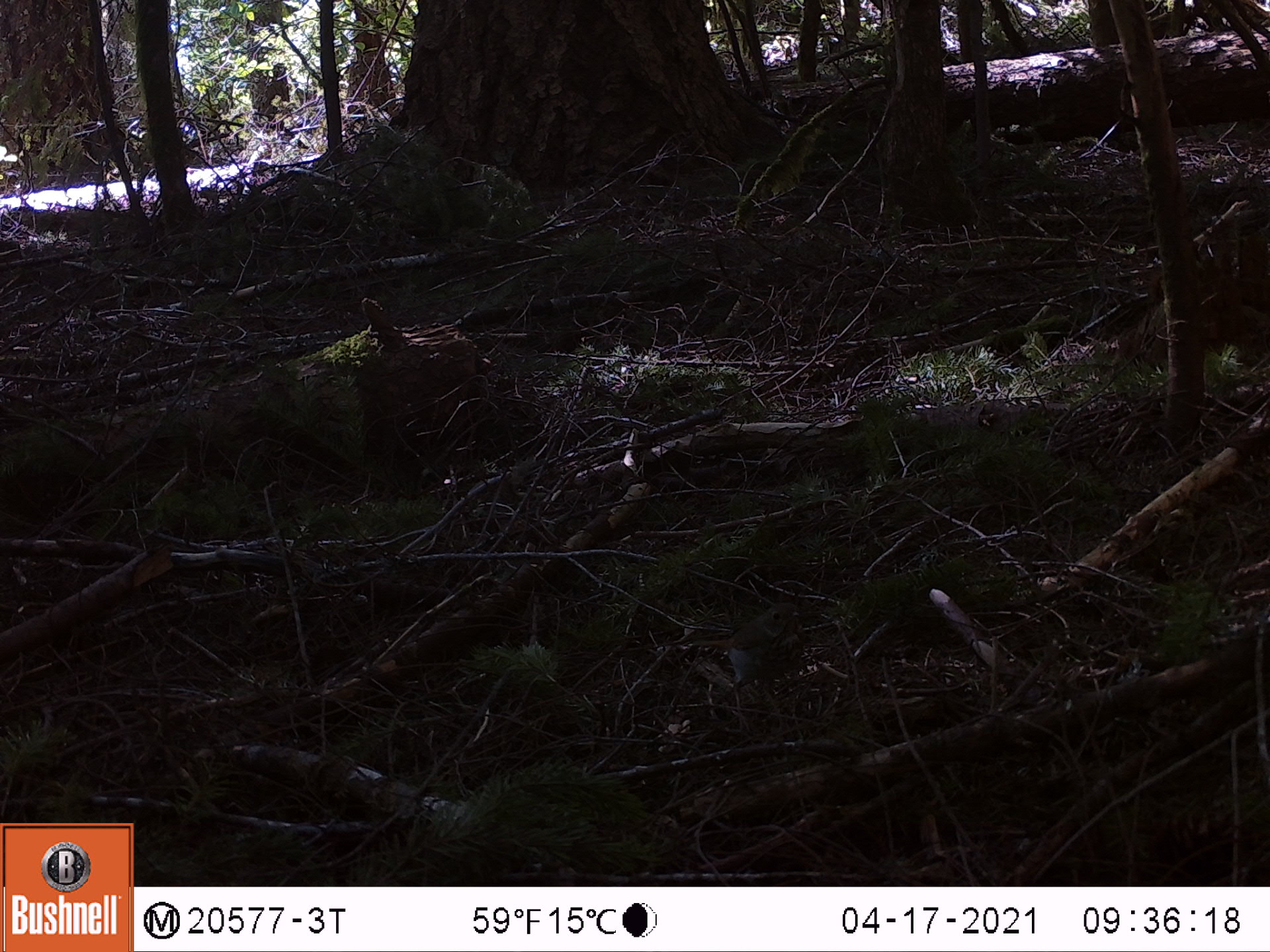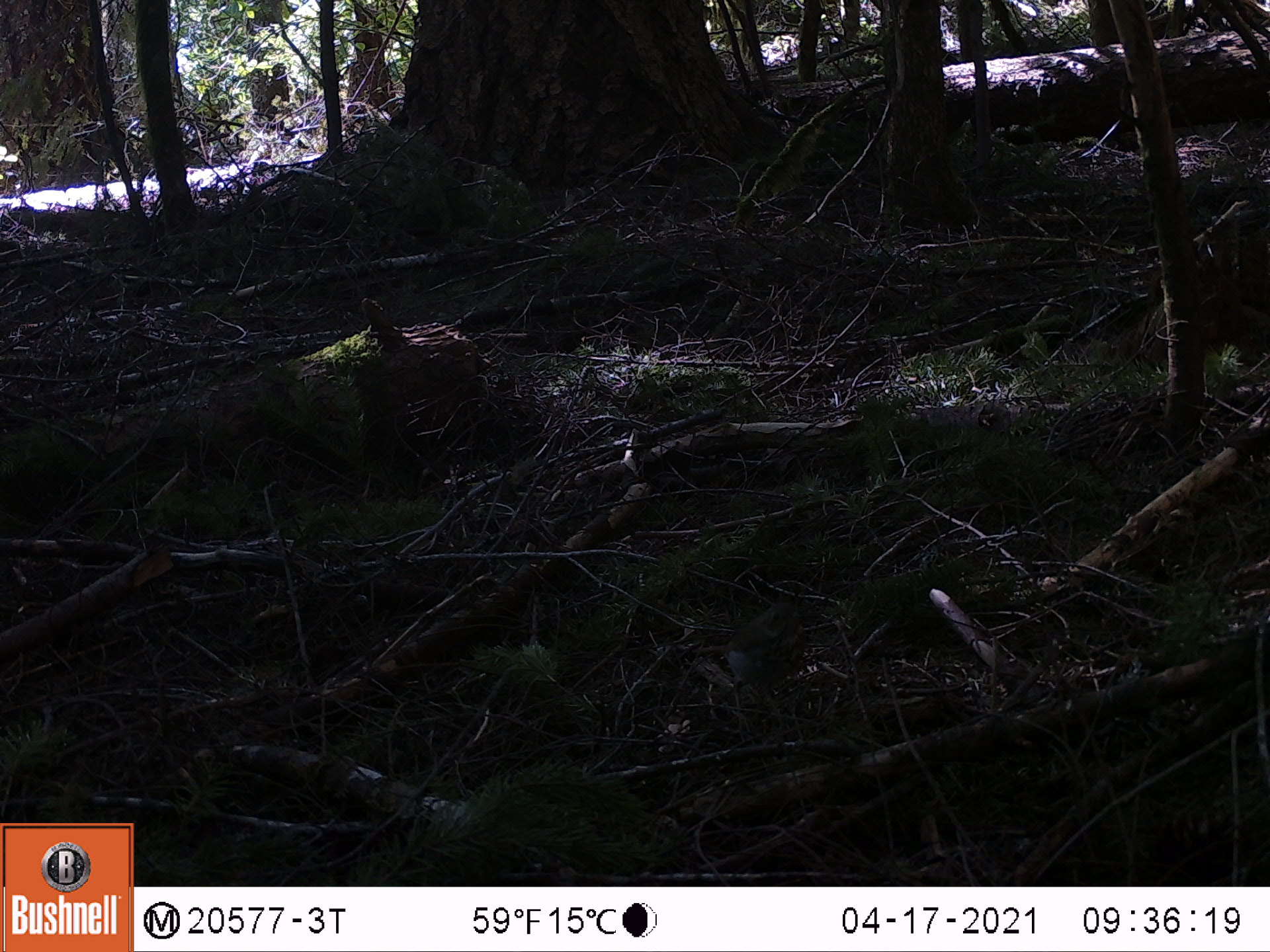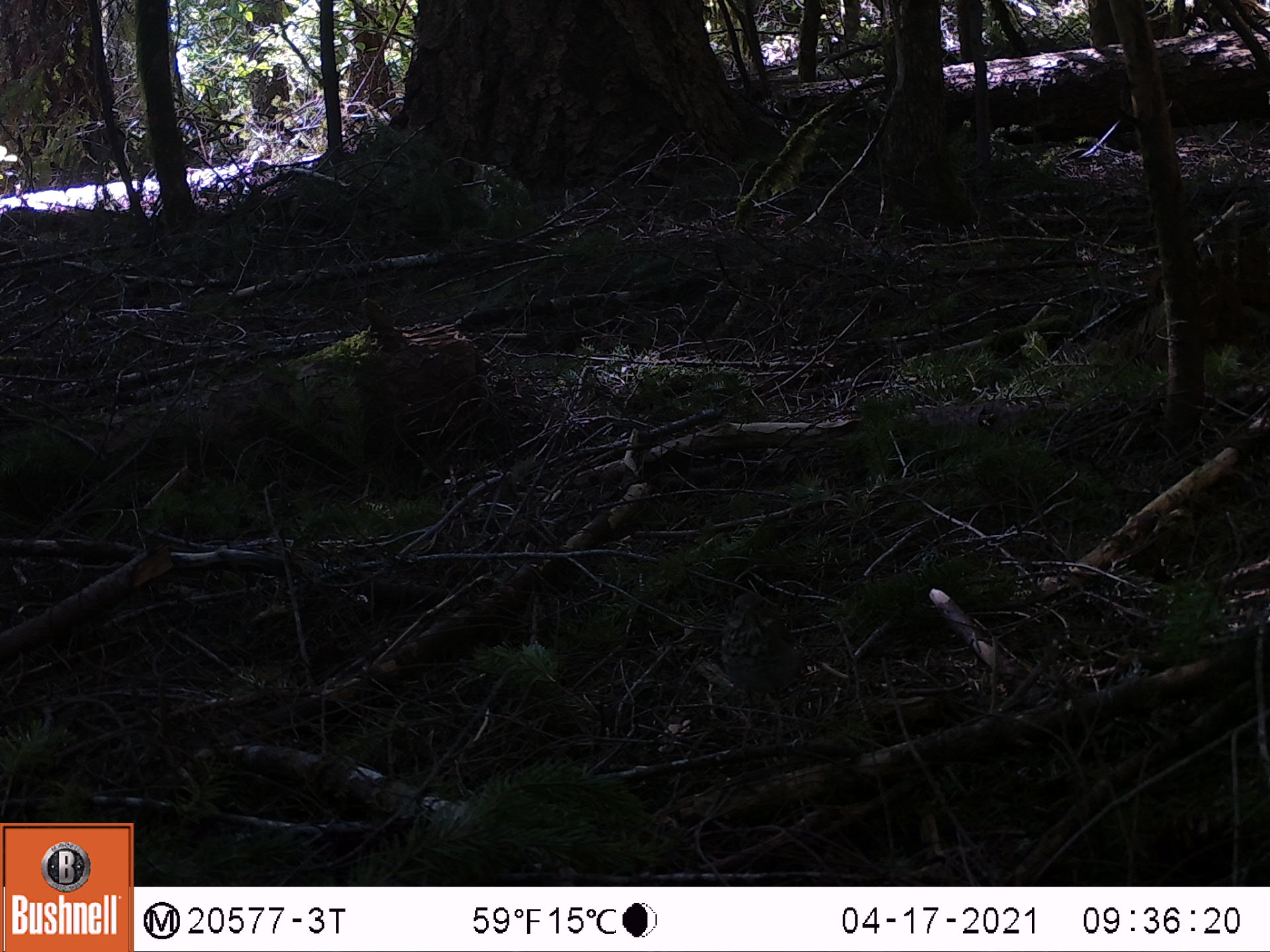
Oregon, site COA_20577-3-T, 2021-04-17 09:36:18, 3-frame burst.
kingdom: Animalia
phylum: Chordata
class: Aves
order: Passeriformes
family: Turdidae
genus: Catharus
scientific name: Catharus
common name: brown thrushes and nightingale-thrushes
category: catharus species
Catharus species (brown thrushes and nightingale-thrushes) (Catharus).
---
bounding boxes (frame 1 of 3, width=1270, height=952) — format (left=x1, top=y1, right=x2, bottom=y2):
catharus species: (left=687, top=598, right=808, bottom=704)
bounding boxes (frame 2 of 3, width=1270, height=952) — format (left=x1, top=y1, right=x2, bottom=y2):
catharus species: (left=694, top=600, right=808, bottom=711)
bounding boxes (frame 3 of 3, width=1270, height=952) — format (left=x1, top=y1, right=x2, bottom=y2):
catharus species: (left=717, top=580, right=823, bottom=741)